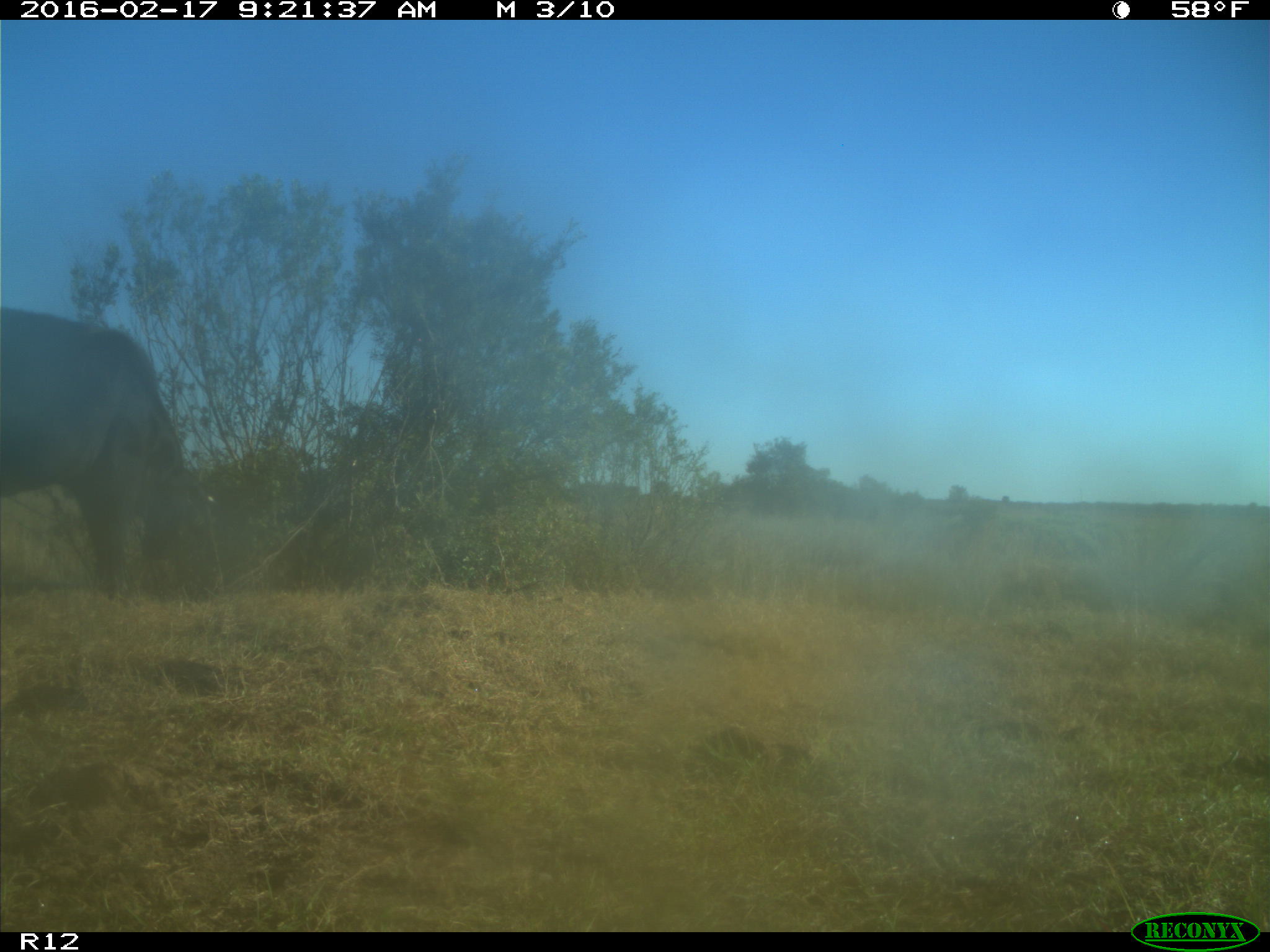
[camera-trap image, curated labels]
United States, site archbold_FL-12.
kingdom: Animalia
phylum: Chordata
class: Mammalia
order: Artiodactyla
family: Bovidae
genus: Bos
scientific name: Bos taurus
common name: domestic cow